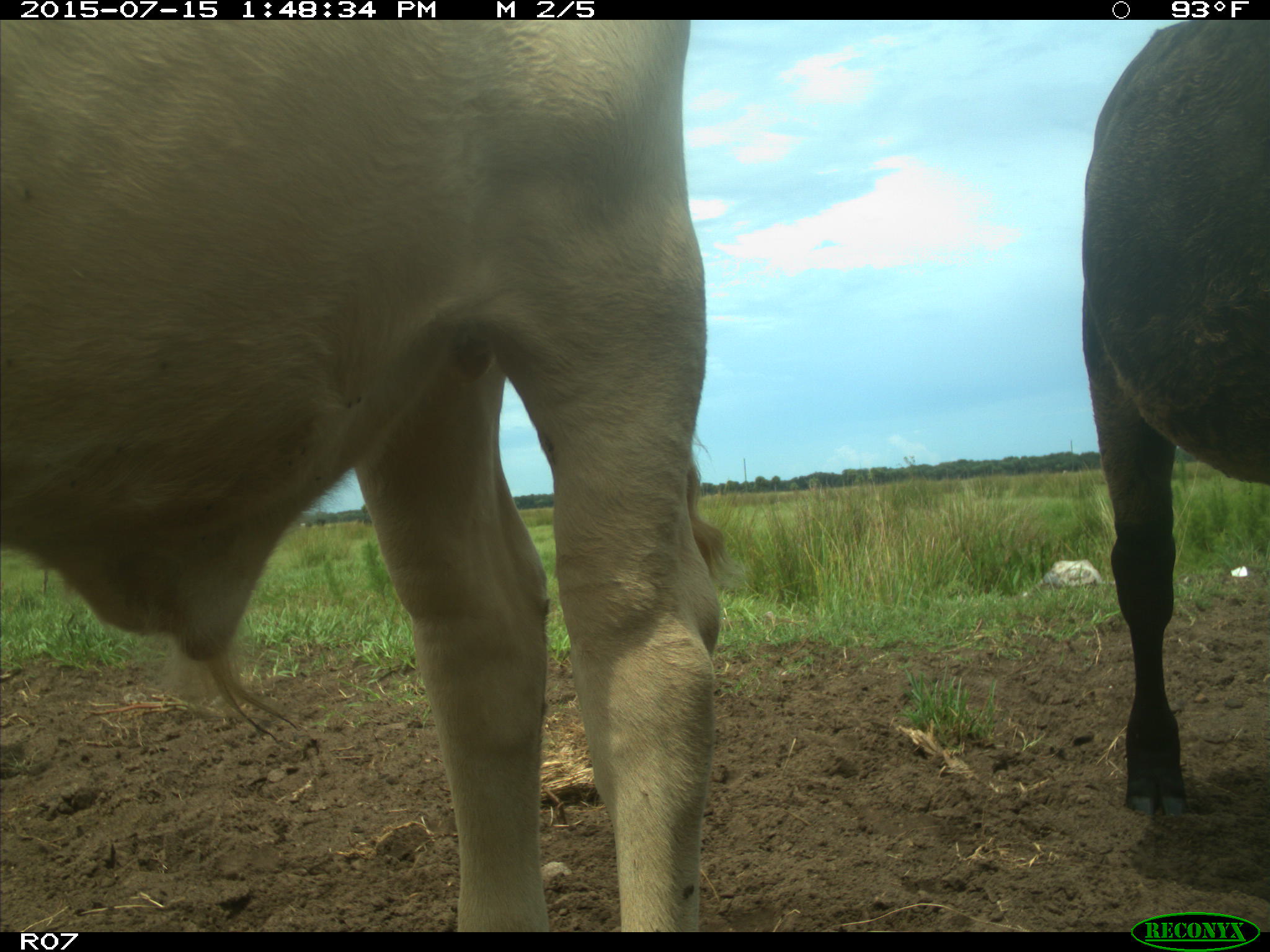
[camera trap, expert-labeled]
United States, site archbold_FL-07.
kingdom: Animalia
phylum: Chordata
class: Mammalia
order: Artiodactyla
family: Bovidae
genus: Bos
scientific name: Bos taurus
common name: domestic cow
Bos taurus (domestic cow).